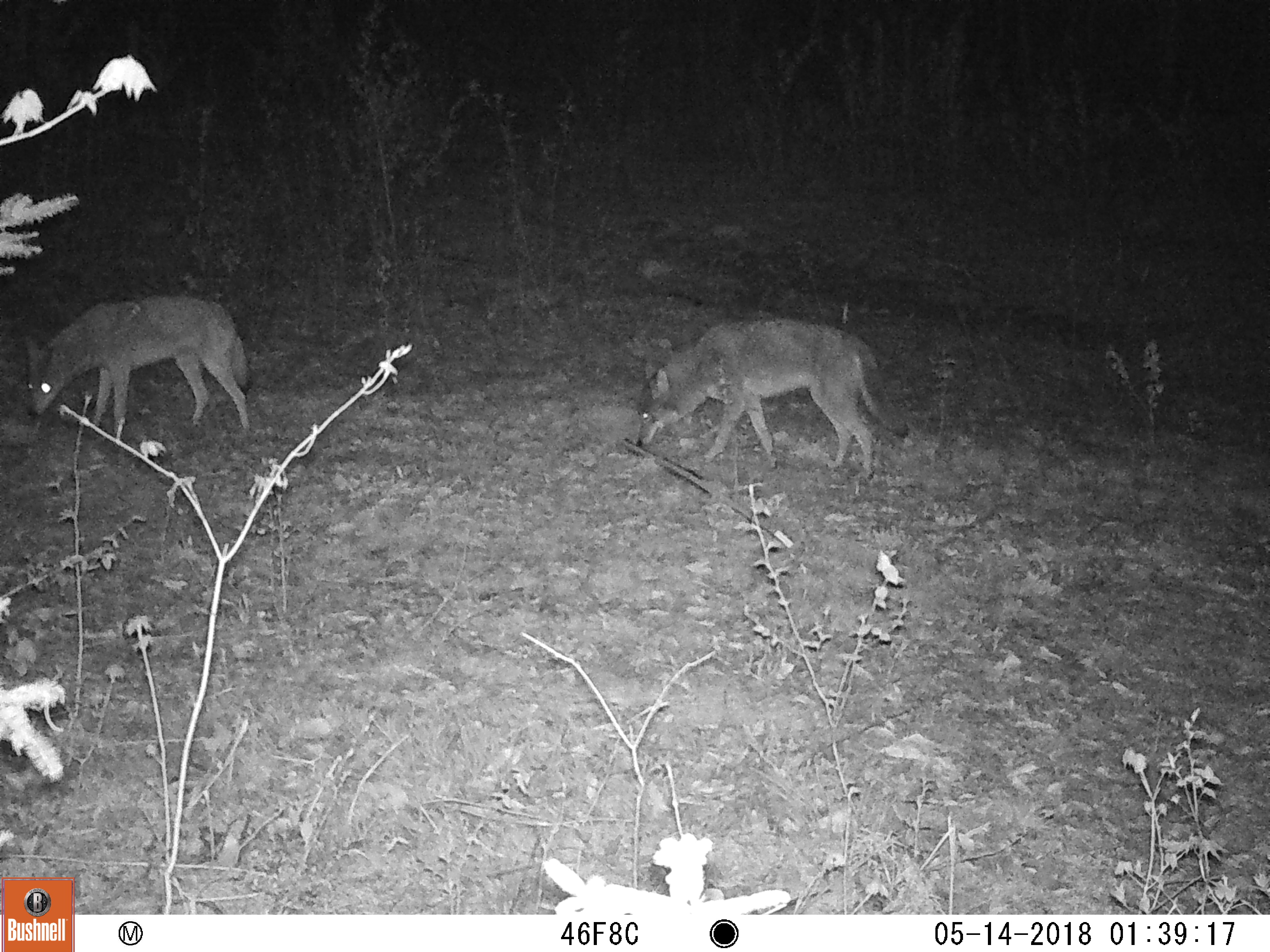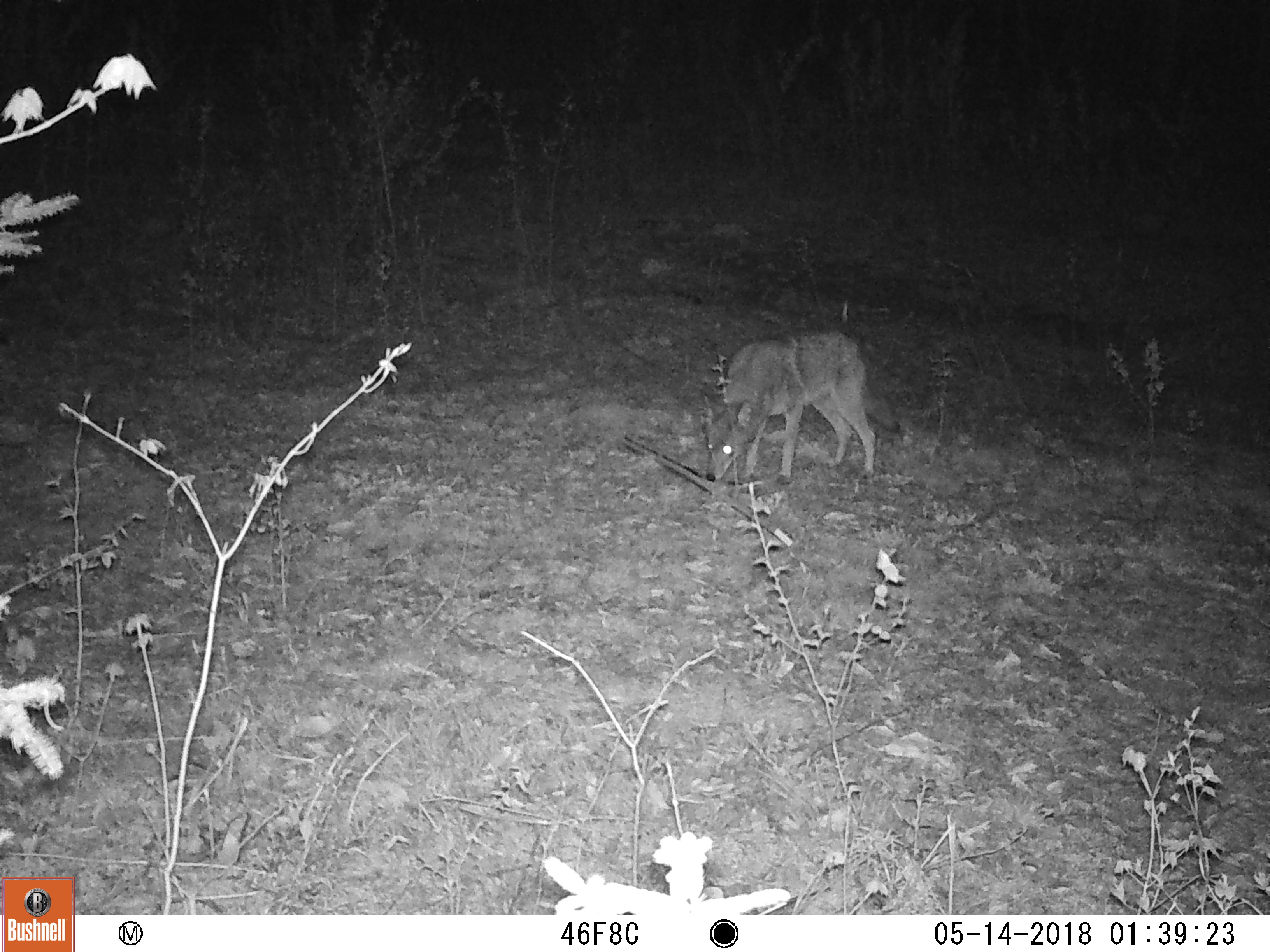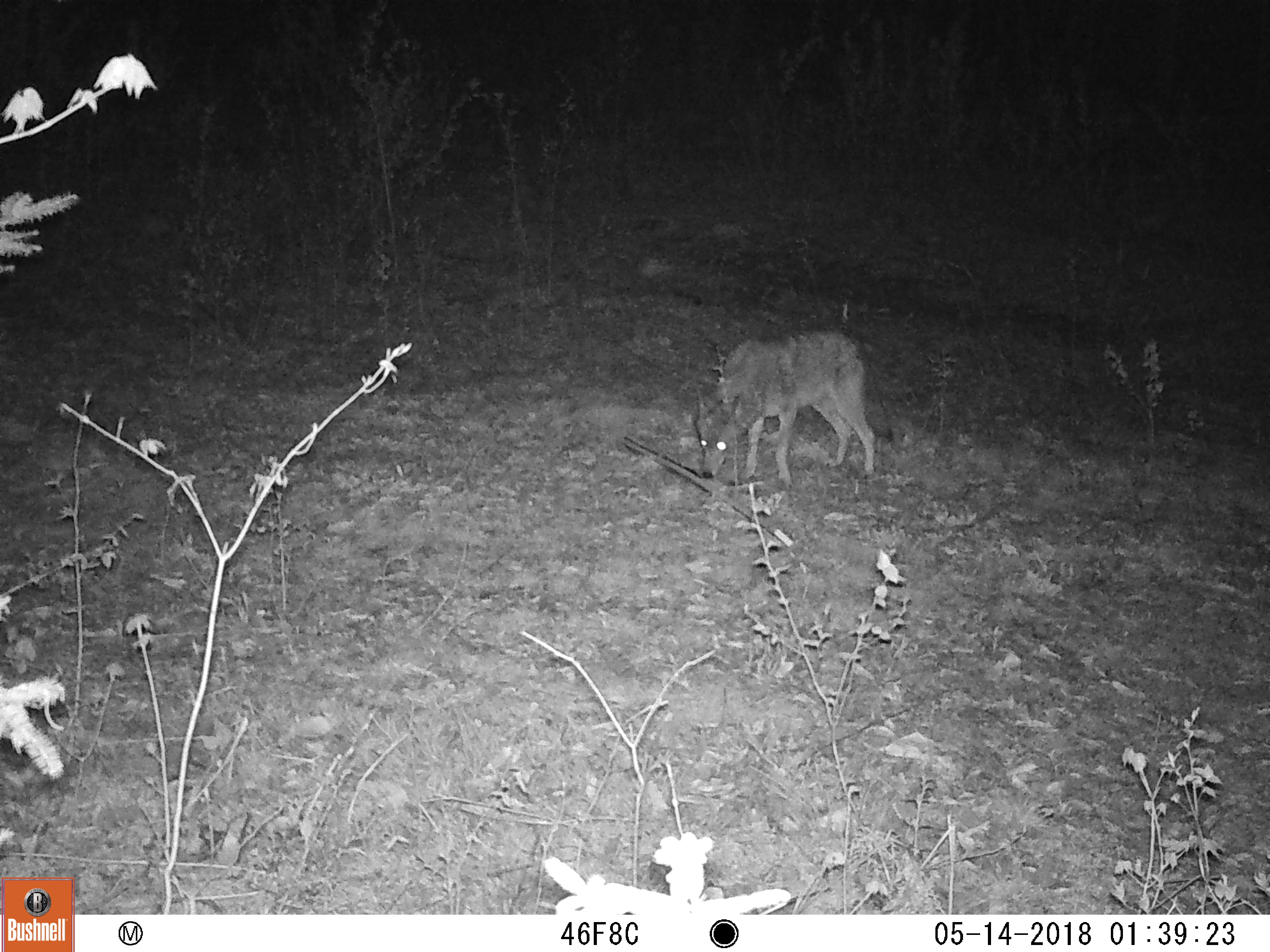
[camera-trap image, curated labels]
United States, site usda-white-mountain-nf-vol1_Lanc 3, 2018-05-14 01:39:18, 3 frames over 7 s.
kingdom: Animalia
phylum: Chordata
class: Mammalia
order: Carnivora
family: Canidae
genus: Canis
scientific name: Canis latrans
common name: coyote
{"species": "coyote (Canis latrans)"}